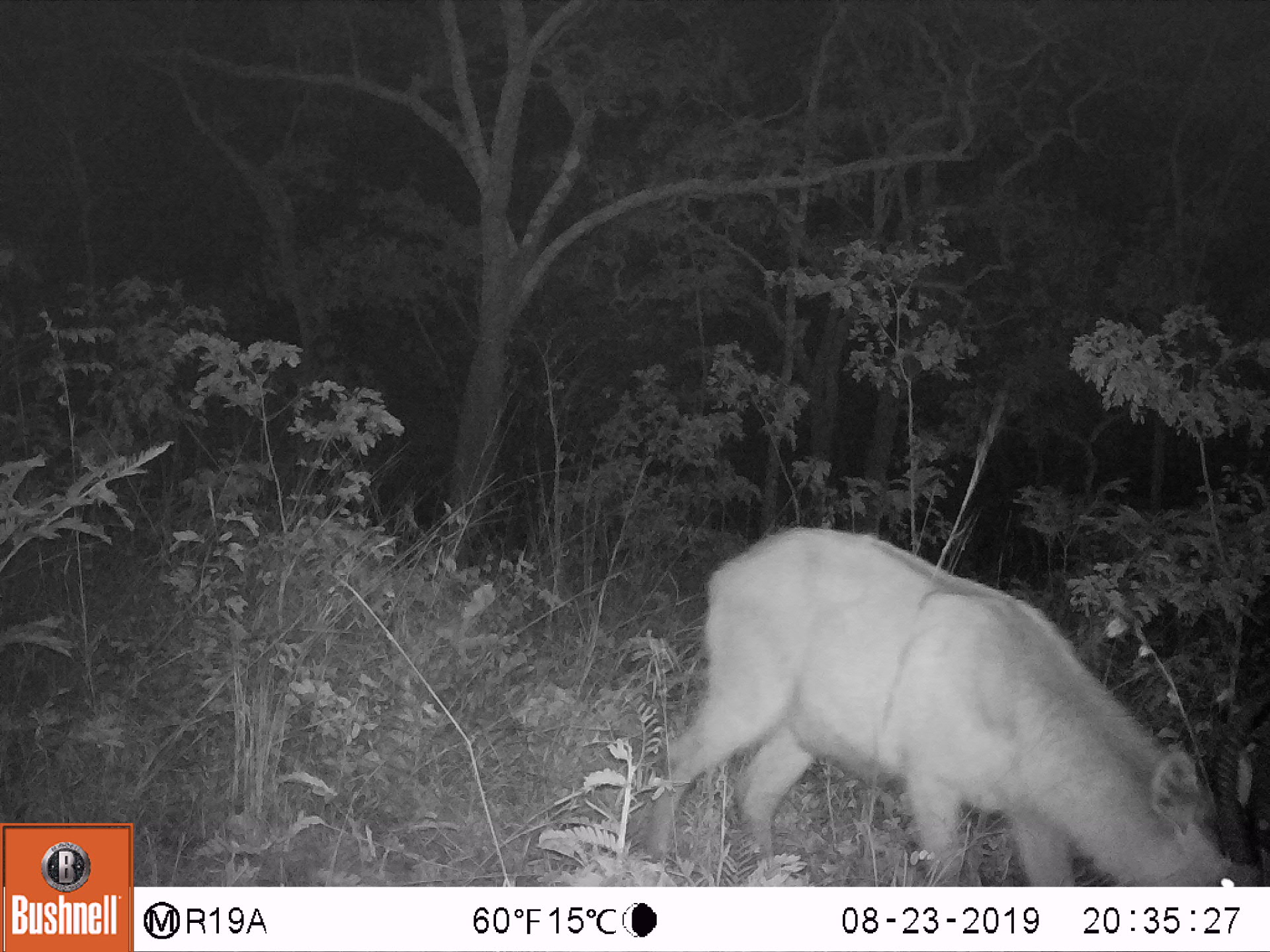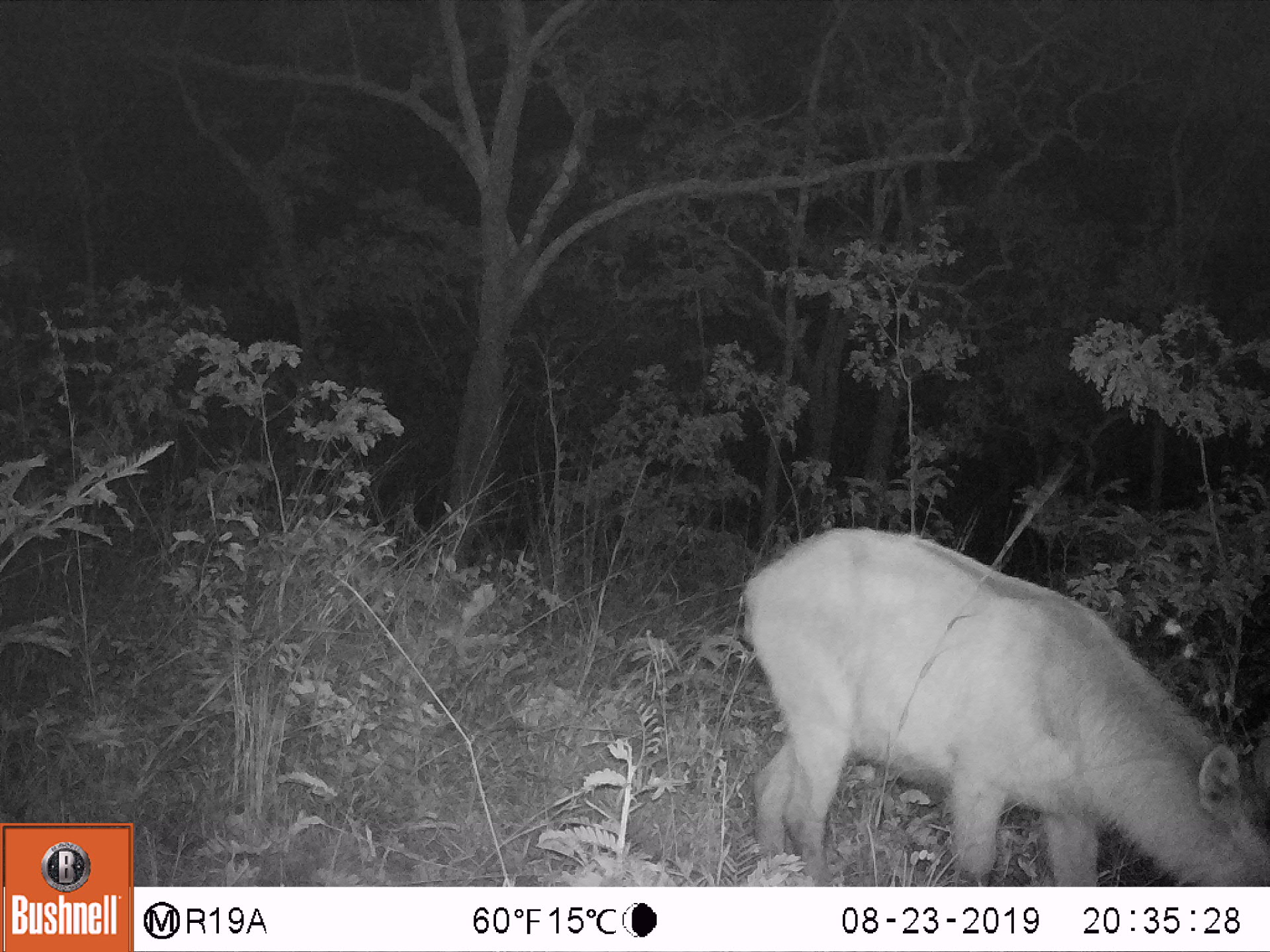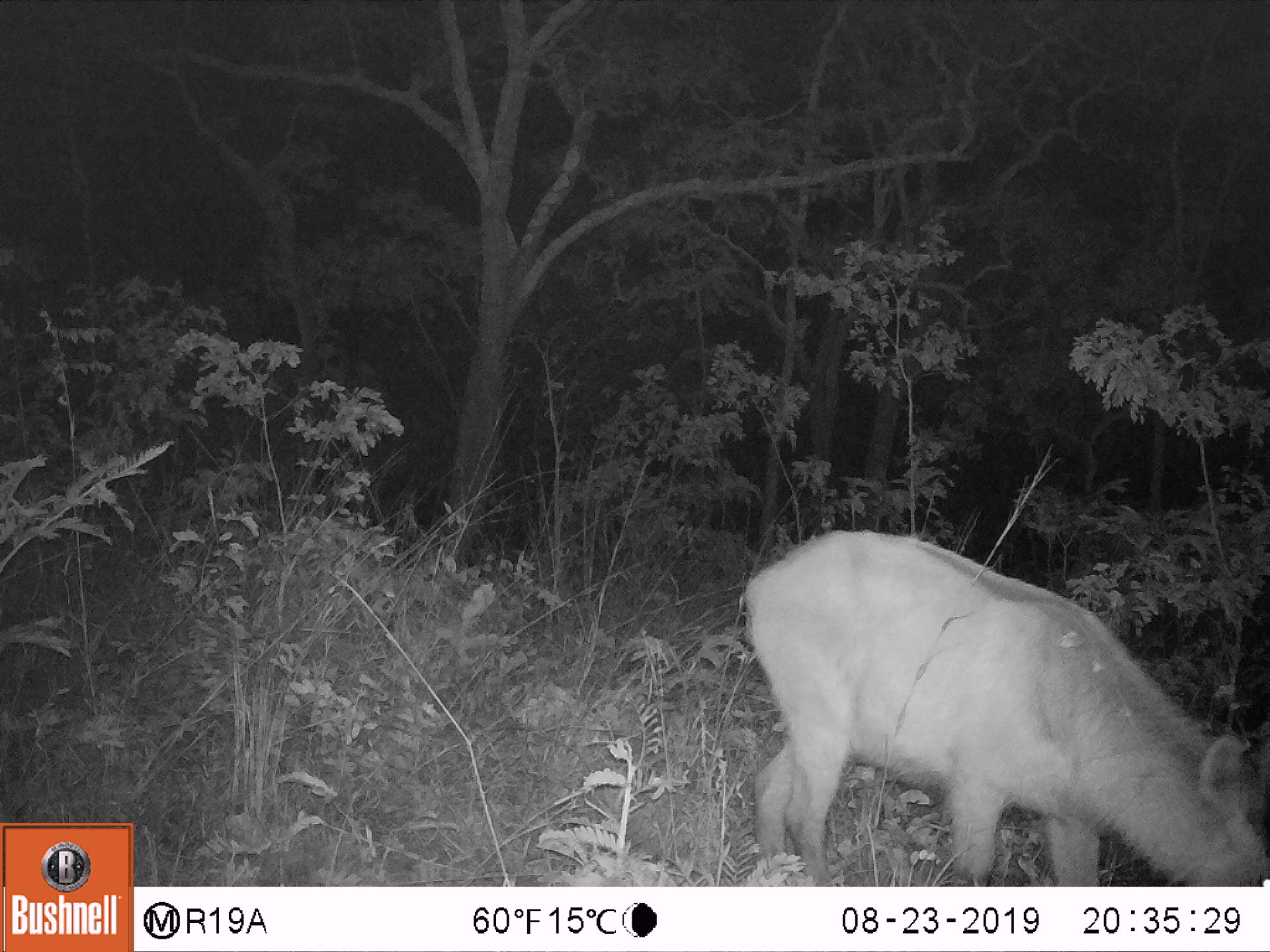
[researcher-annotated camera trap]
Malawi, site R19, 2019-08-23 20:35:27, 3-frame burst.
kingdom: Animalia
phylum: Chordata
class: Mammalia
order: Artiodactyla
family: Bovidae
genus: Kobus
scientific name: Kobus ellipsiprymnus ellipsiprymnus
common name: common waterbuck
Common waterbuck (Kobus ellipsiprymnus ellipsiprymnus), count 1.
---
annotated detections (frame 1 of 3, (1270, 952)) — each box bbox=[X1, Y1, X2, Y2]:
common waterbuck: bbox=[639, 516, 1268, 885]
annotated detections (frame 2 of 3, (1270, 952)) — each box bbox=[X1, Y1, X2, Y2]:
common waterbuck: bbox=[734, 521, 1268, 884]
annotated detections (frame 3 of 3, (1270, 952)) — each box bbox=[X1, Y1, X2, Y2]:
common waterbuck: bbox=[737, 523, 1268, 880]